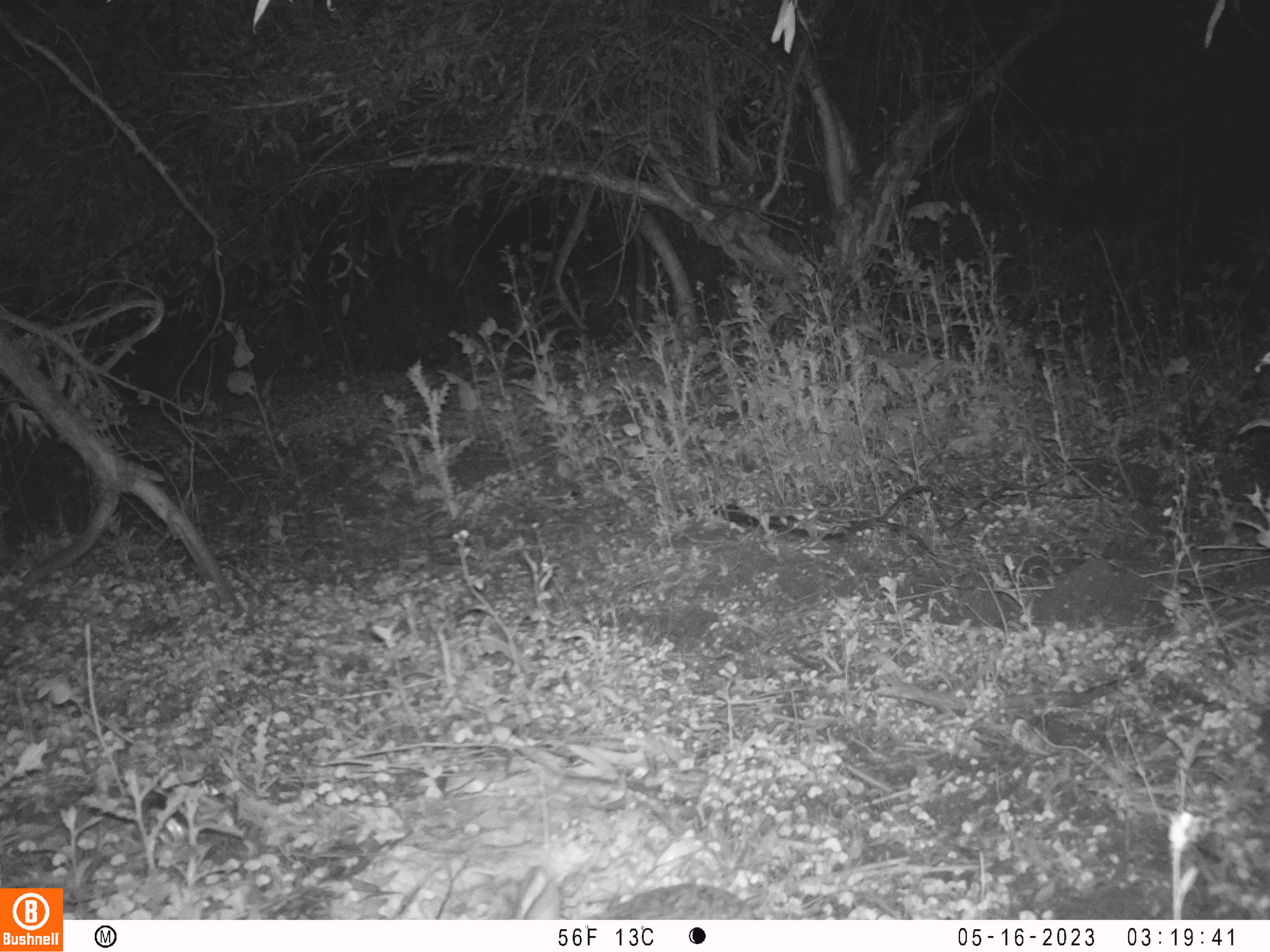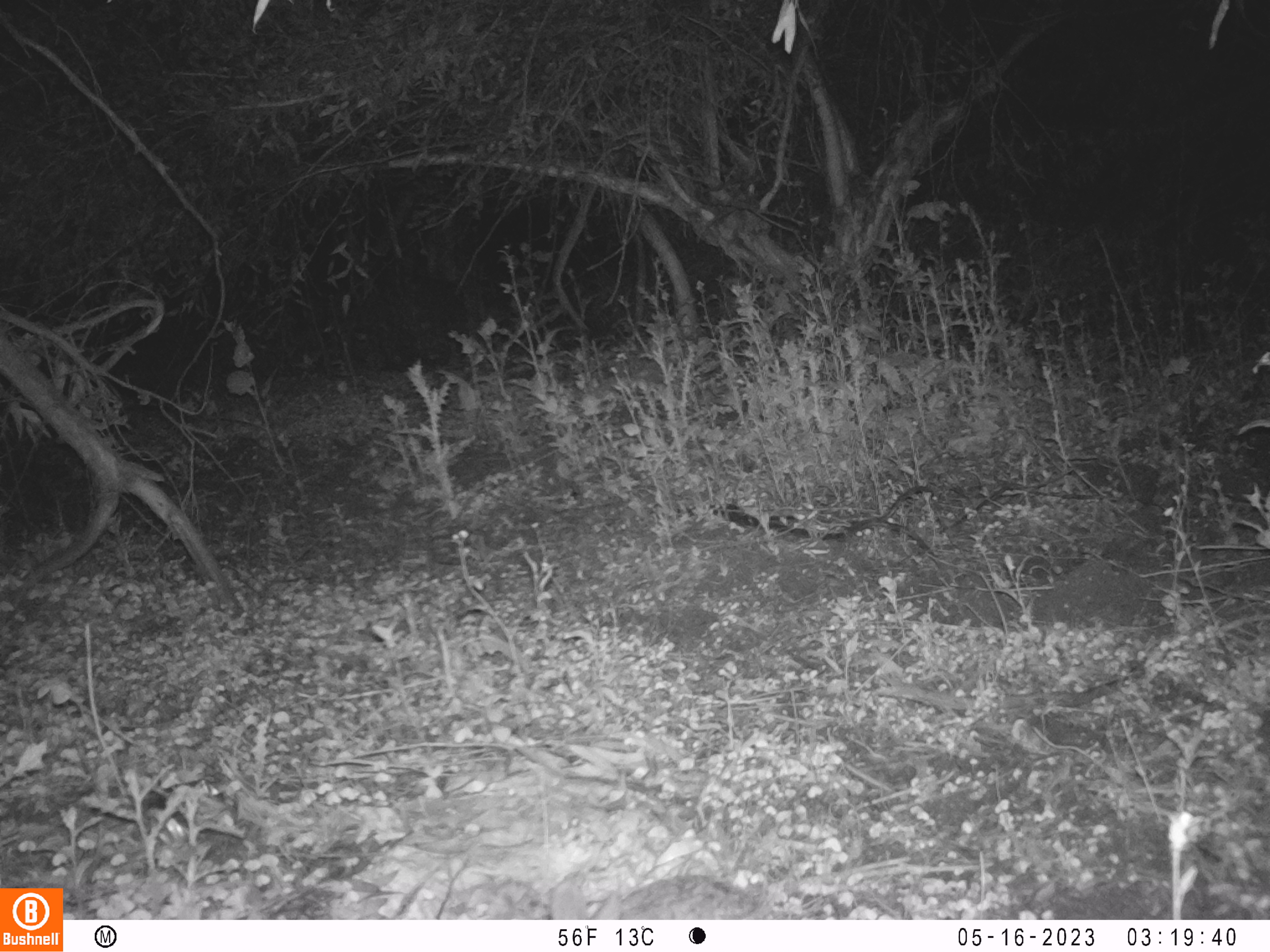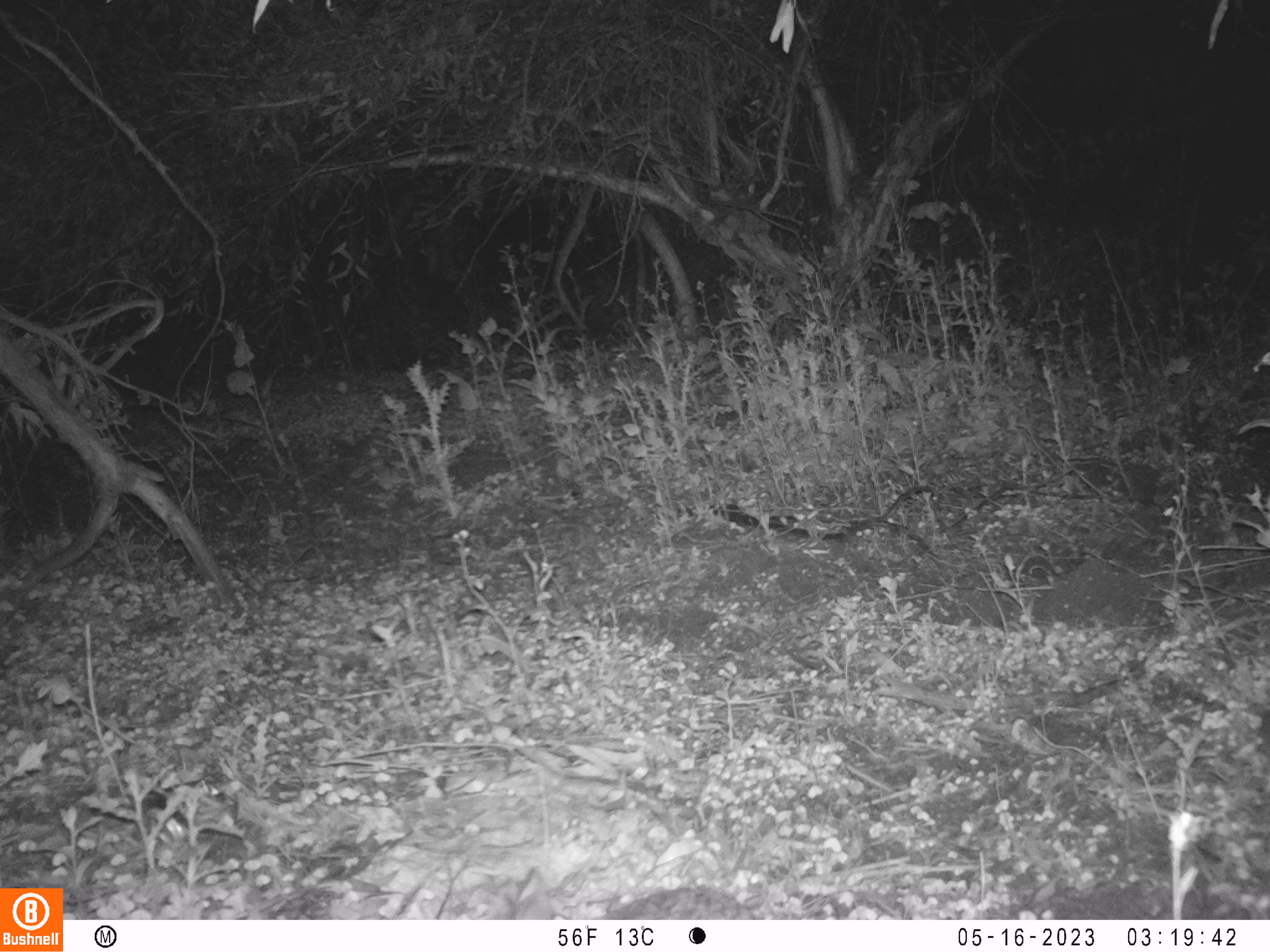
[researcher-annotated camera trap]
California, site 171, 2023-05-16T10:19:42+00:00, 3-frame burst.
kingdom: Animalia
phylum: Chordata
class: Mammalia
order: Lagomorpha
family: Leporidae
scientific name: Leporidae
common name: rabbit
Rabbit (Leporidae).